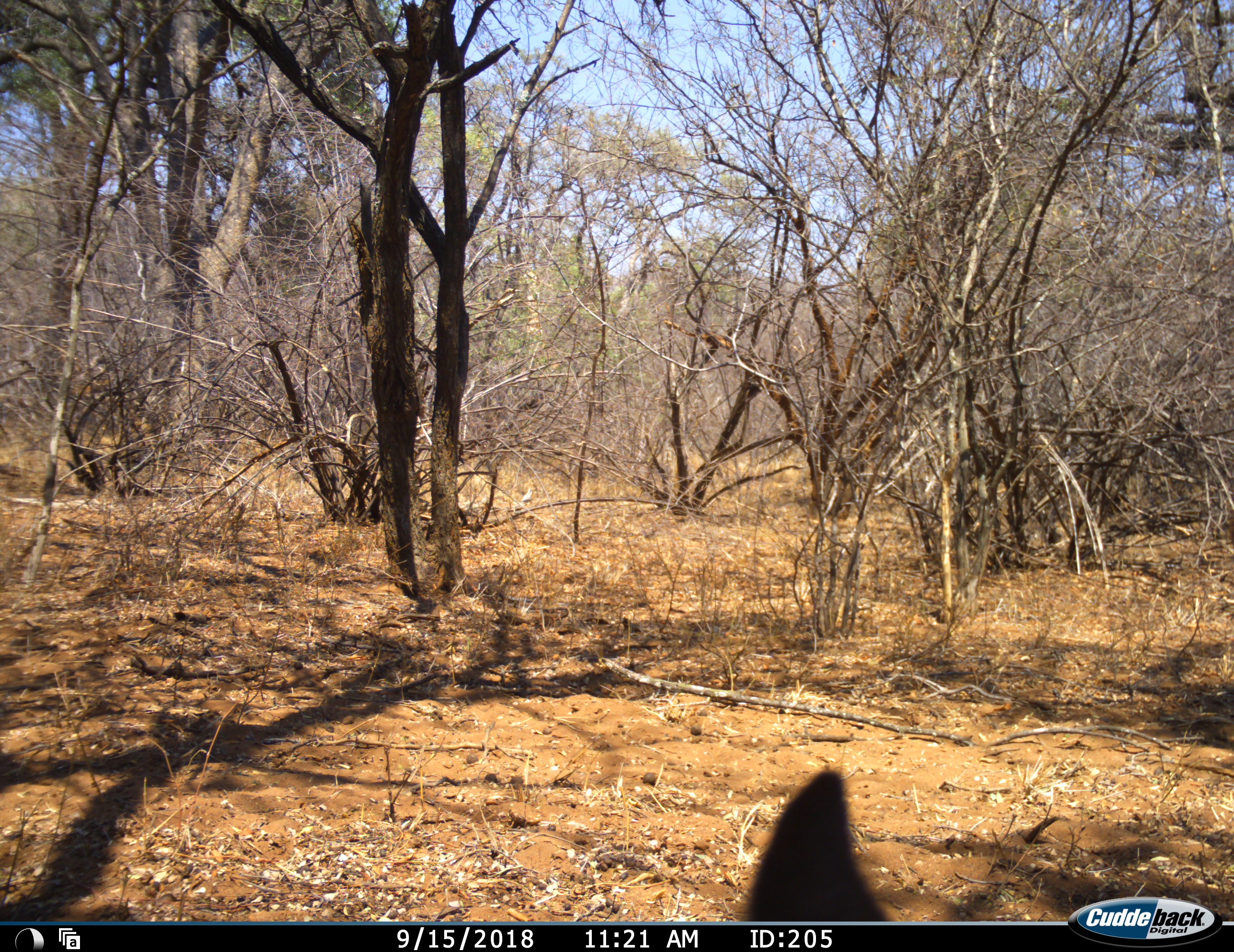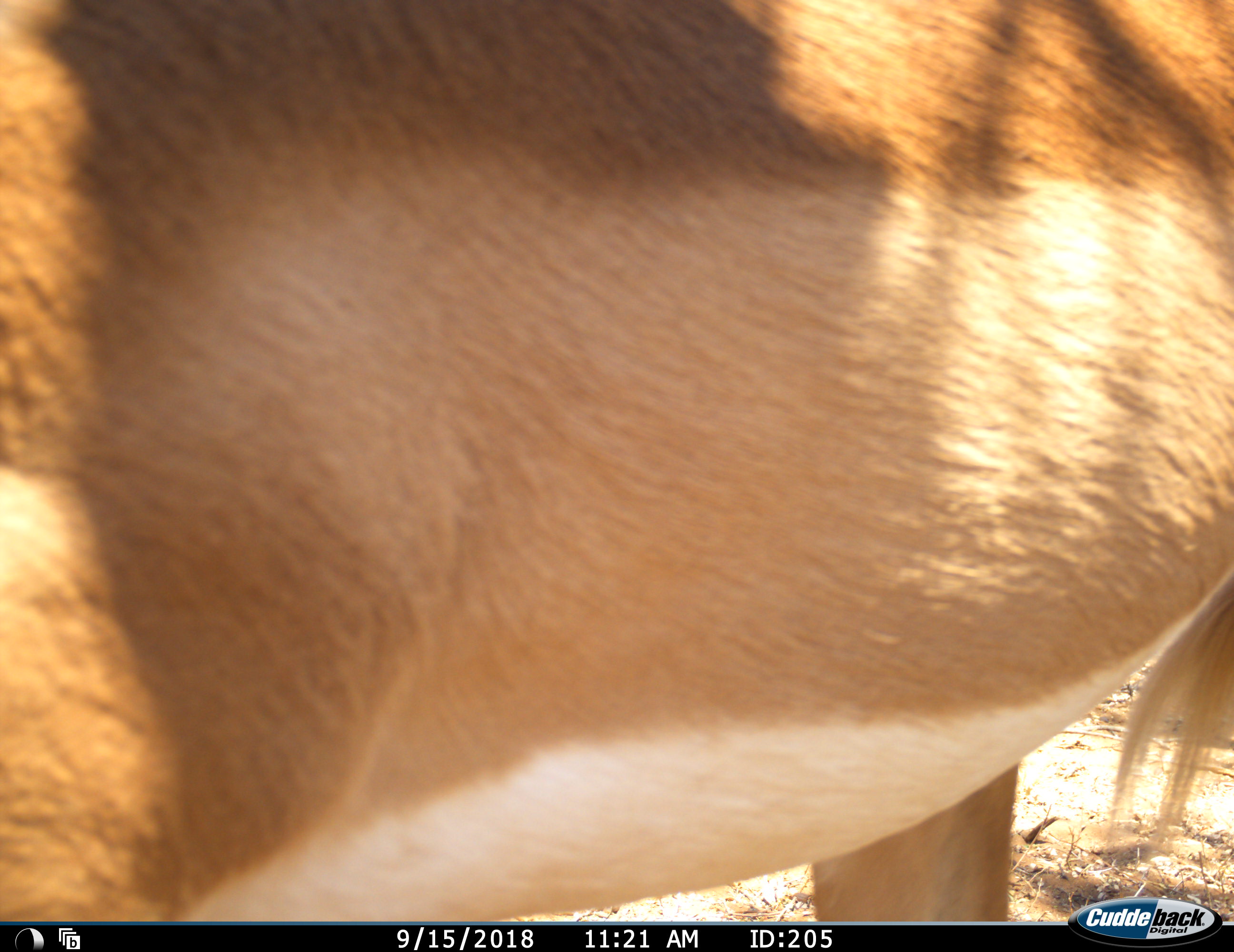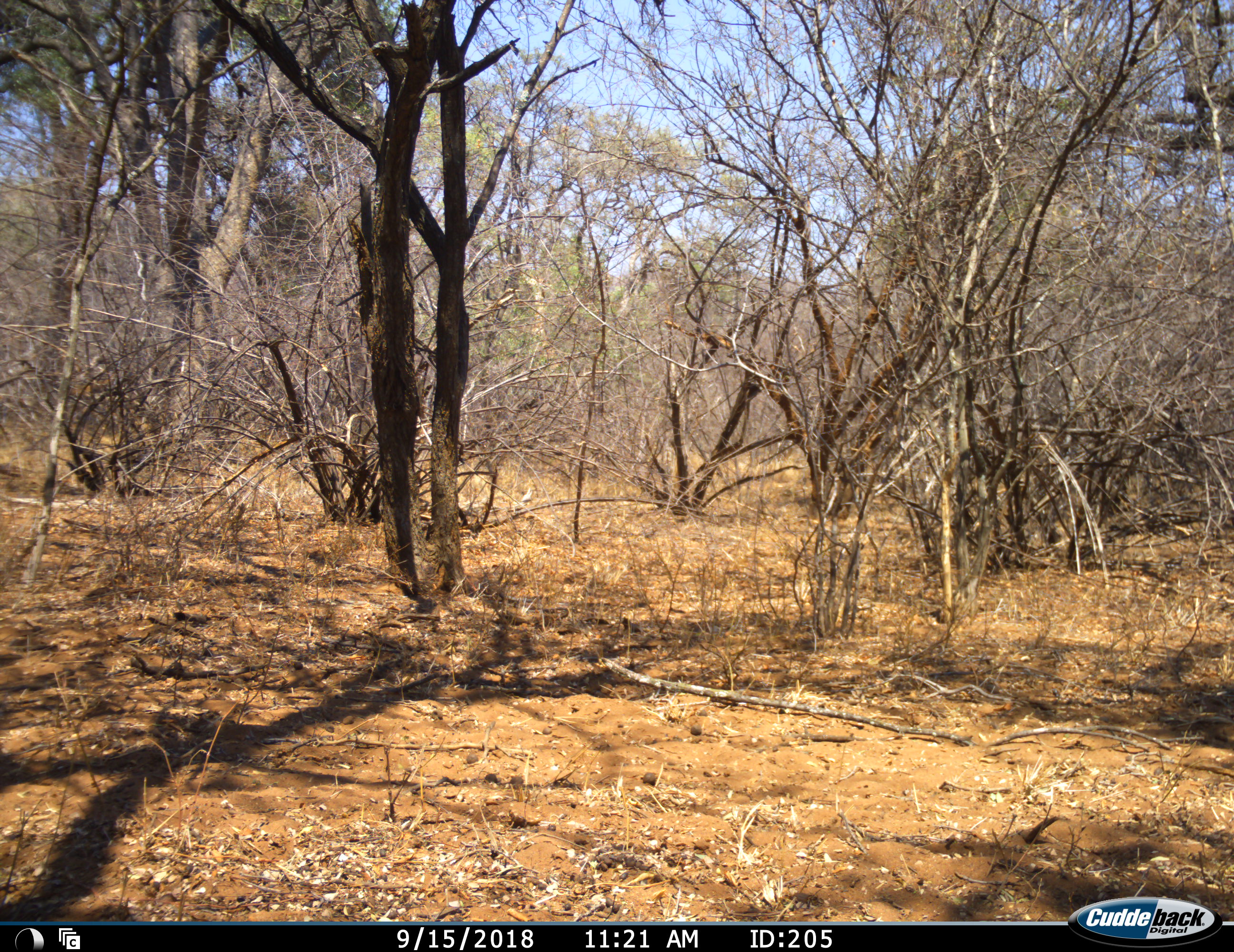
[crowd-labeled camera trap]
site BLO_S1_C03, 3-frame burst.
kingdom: Animalia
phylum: Chordata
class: Mammalia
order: Artiodactyla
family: Bovidae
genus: Aepyceros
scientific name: Aepyceros melampus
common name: impala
Impala (Aepyceros melampus), count 1. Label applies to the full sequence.